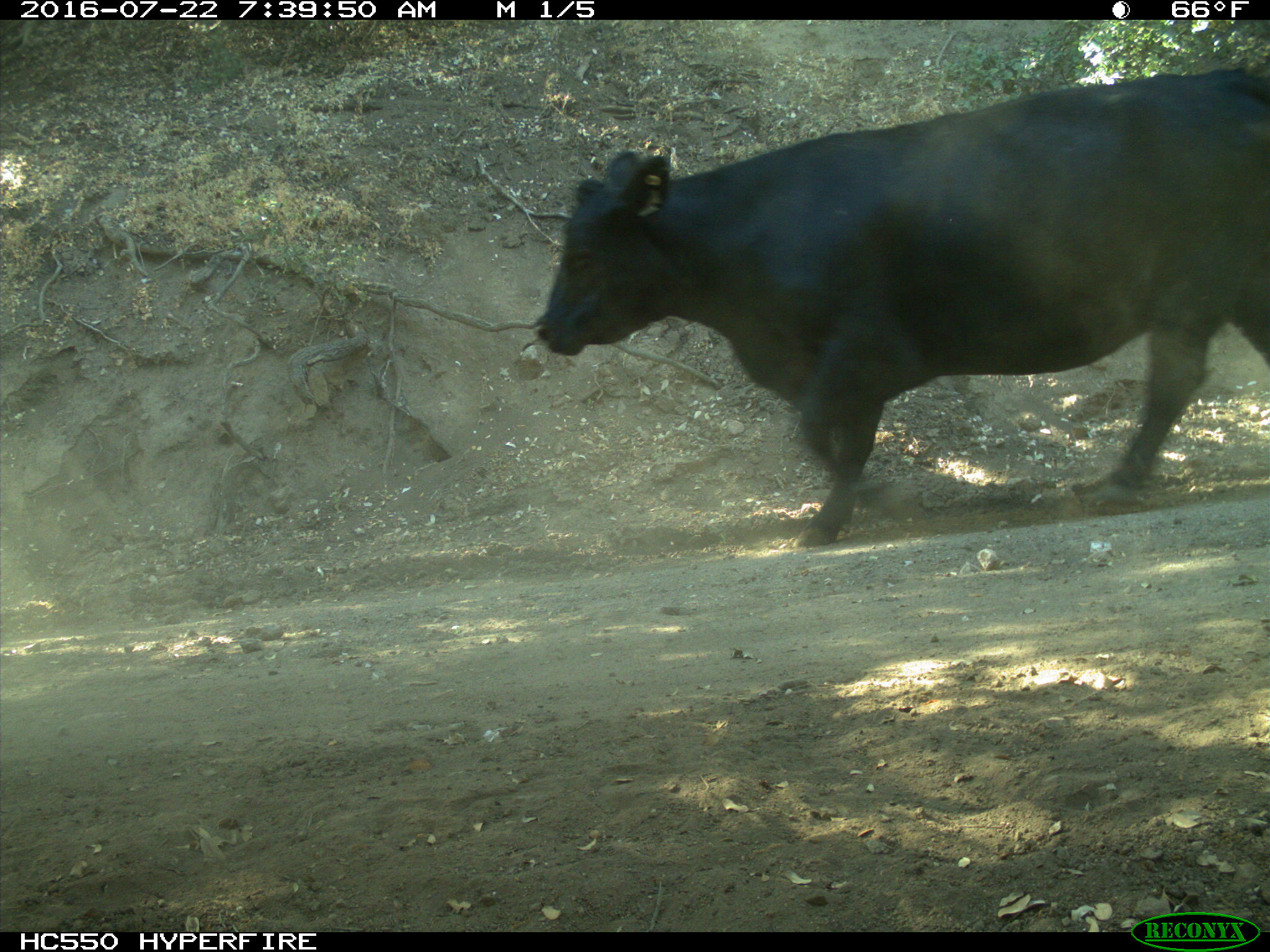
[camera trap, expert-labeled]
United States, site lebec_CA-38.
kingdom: Animalia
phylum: Chordata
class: Mammalia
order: Artiodactyla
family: Bovidae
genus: Bos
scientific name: Bos taurus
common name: domestic cow